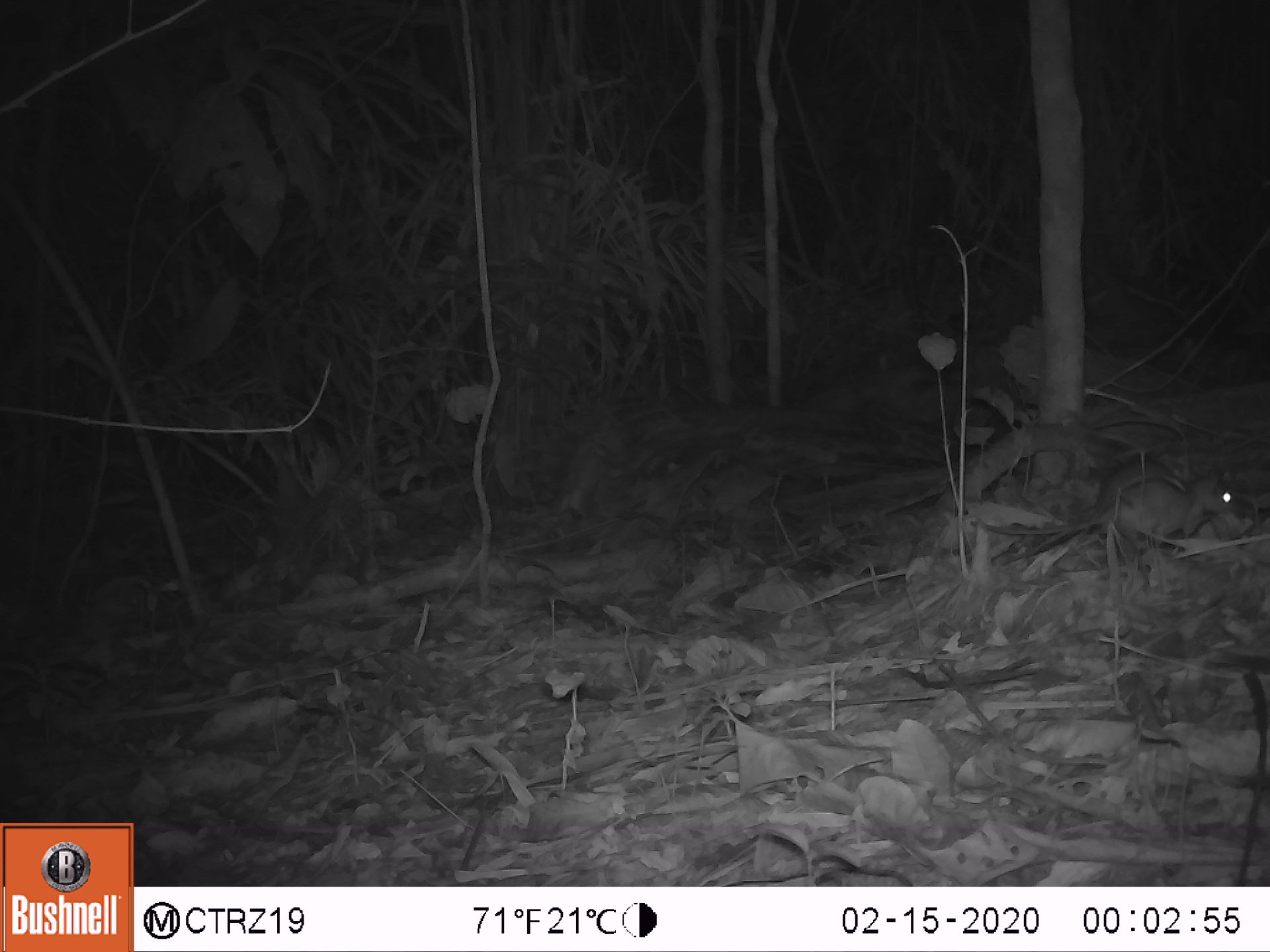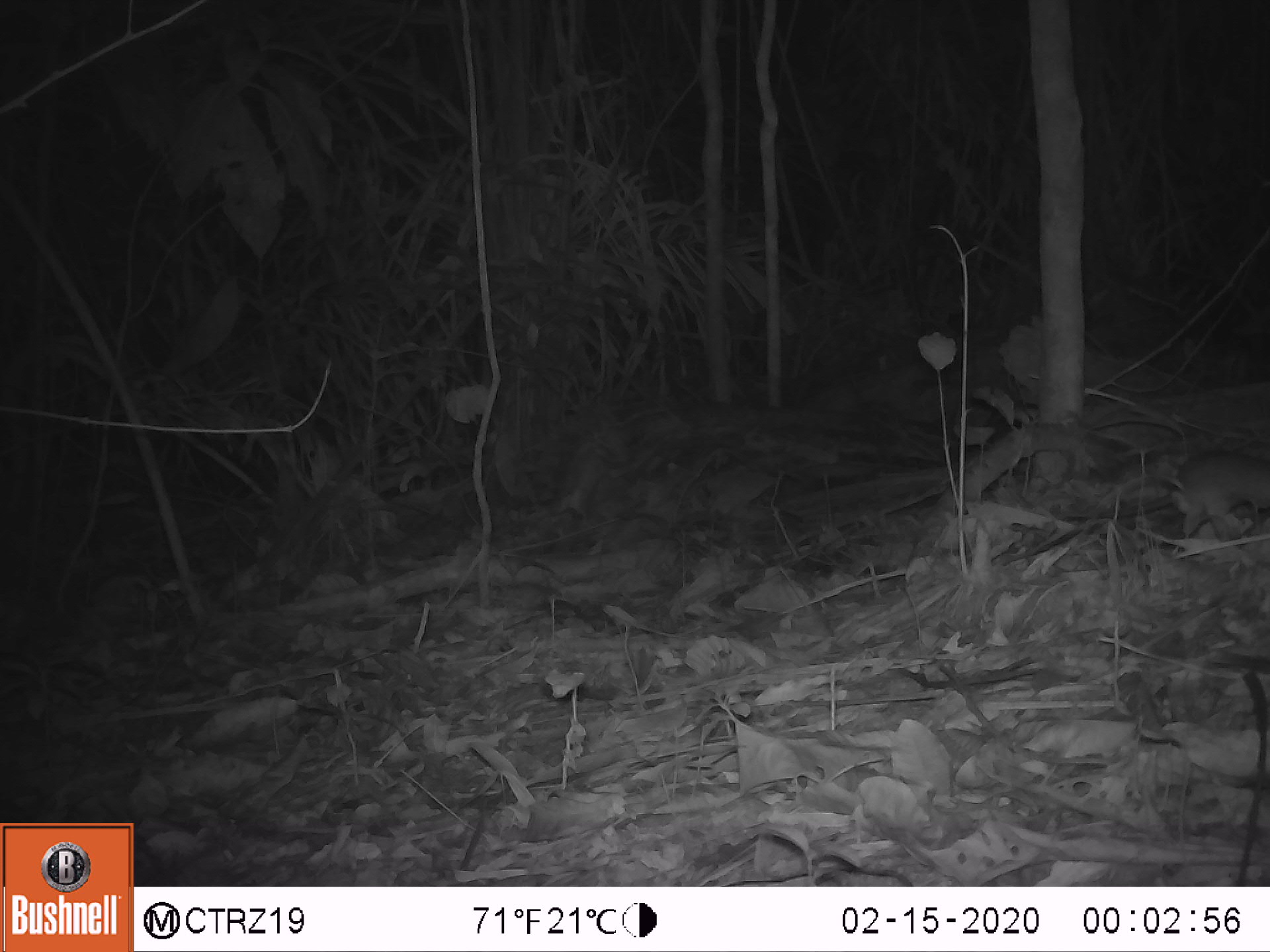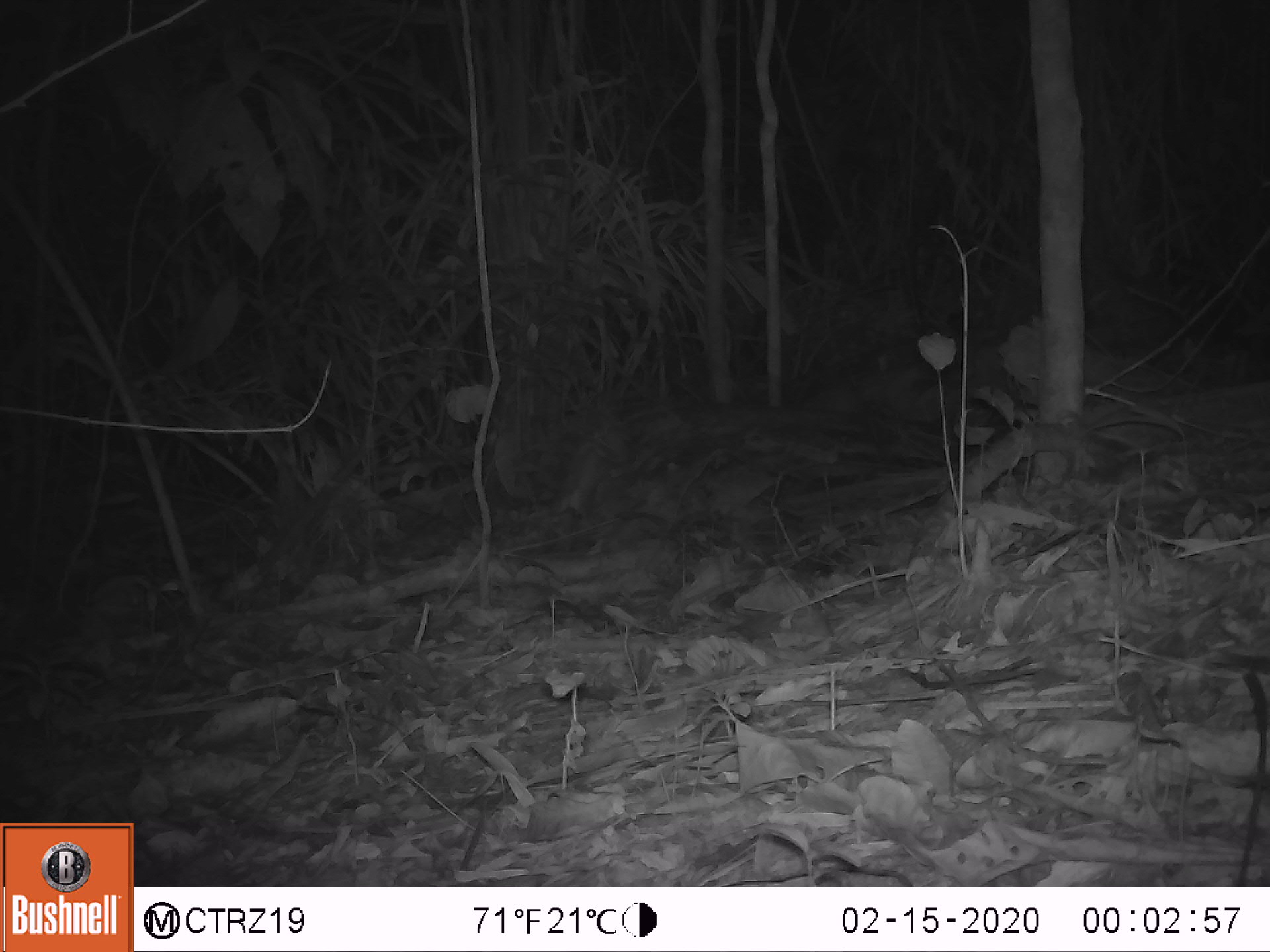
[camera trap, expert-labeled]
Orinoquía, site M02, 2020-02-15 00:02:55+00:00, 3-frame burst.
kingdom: Animalia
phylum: Chordata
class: Mammalia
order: Rodentia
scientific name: Rodentia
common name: rodent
Rodent (Rodentia).